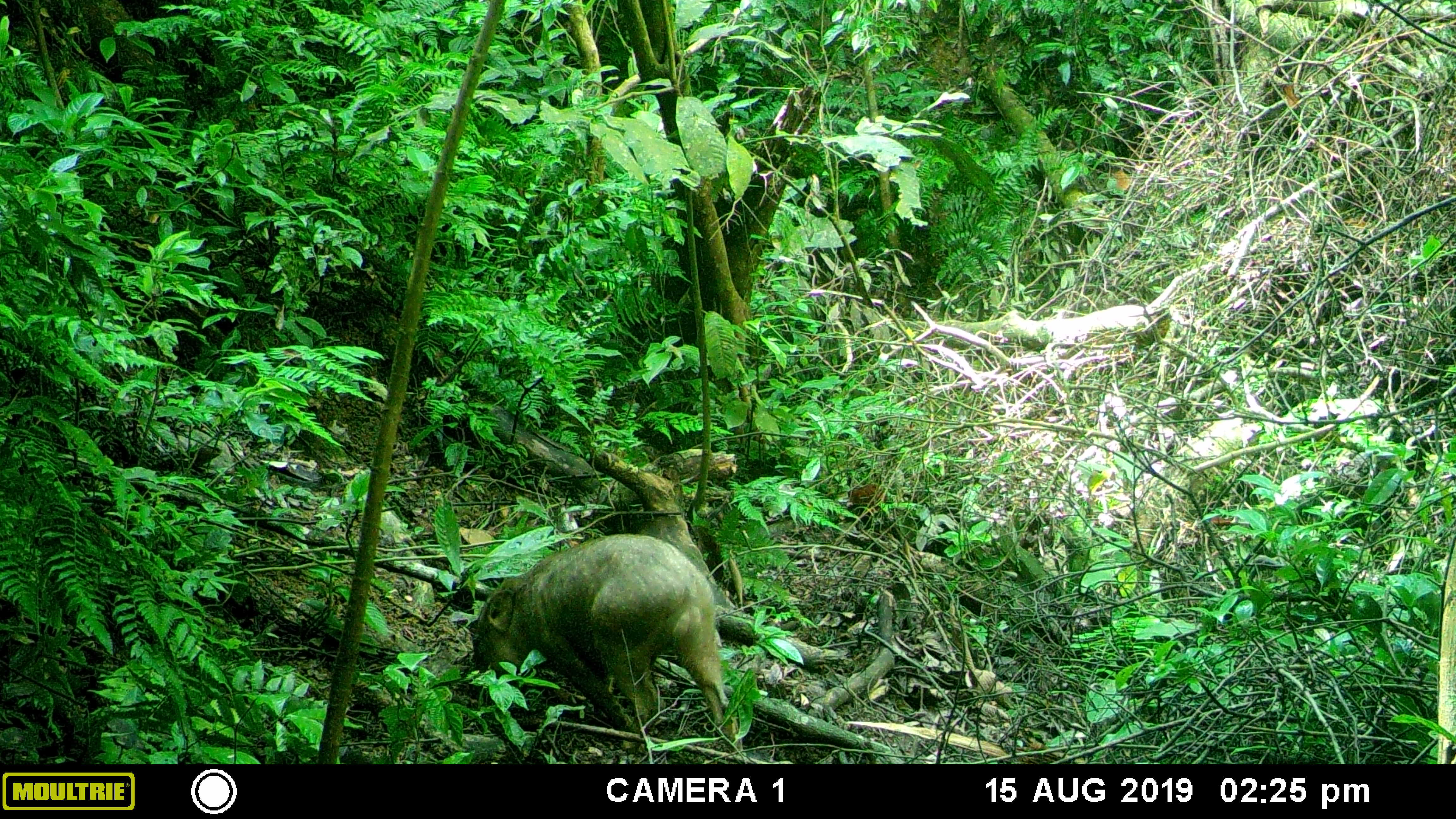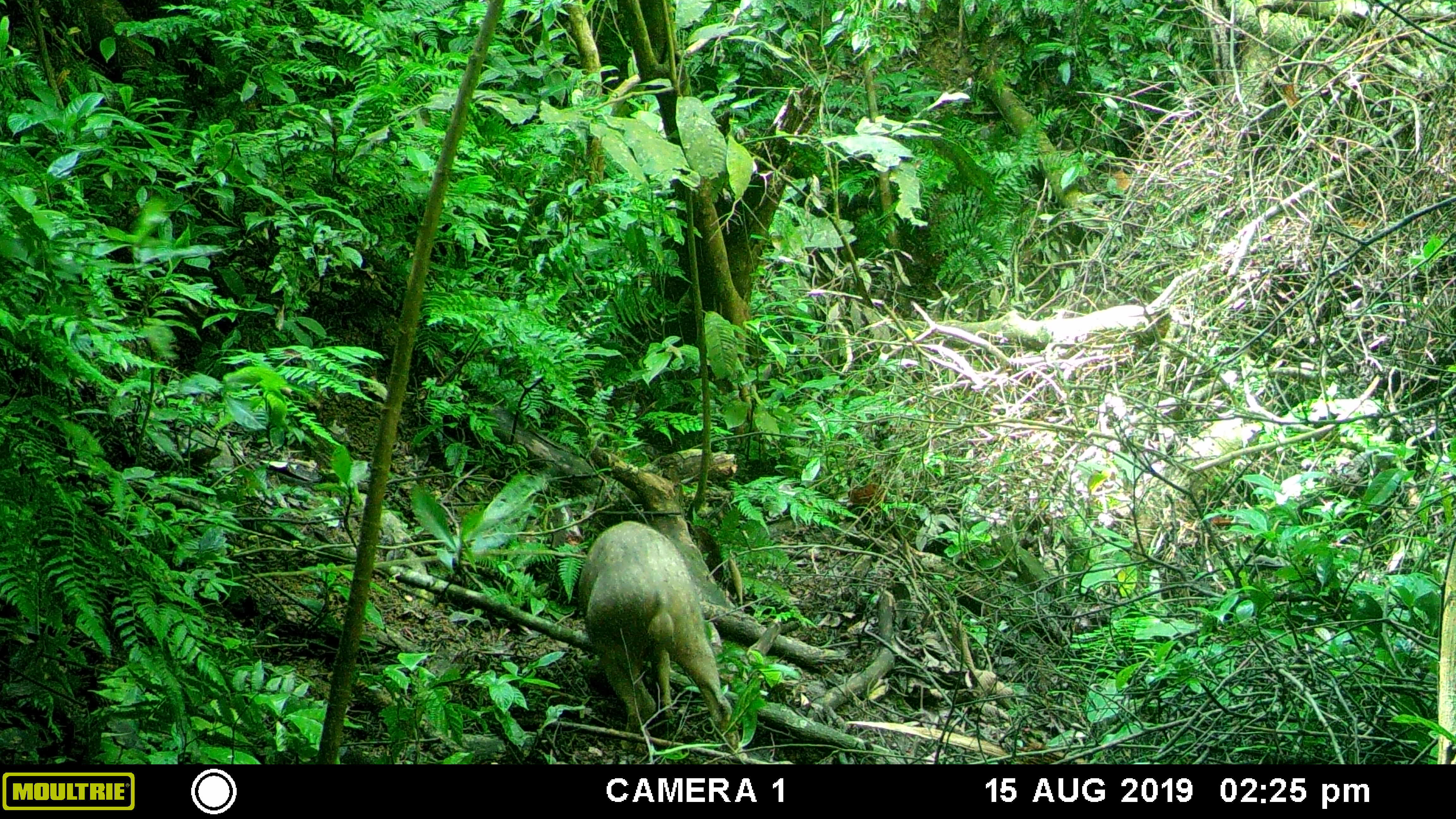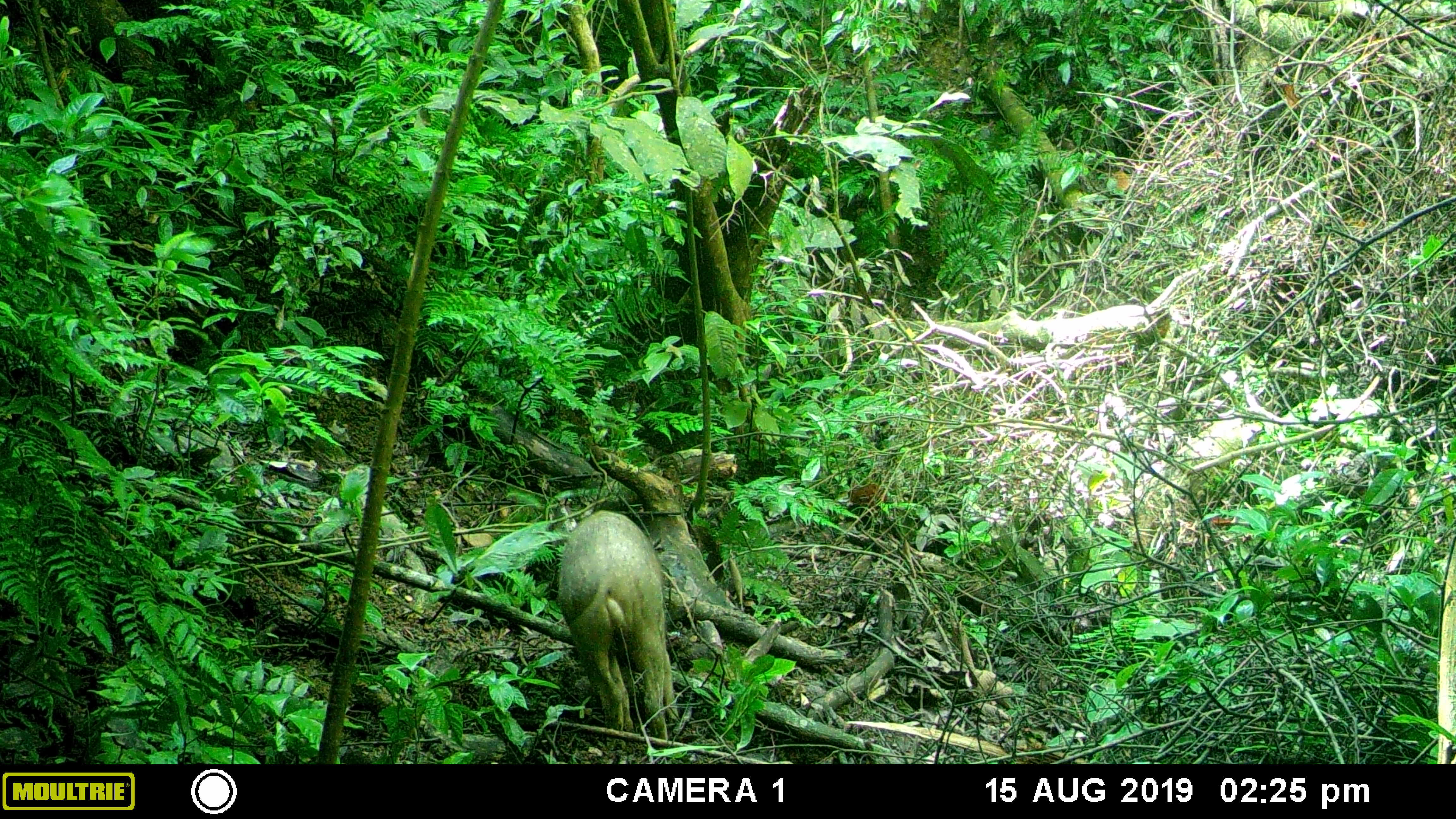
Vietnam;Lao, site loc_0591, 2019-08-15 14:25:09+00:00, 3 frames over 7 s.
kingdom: Animalia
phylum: Chordata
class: Mammalia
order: Artiodactyla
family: Suidae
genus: Sus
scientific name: Sus scrofa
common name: eurasian wild pig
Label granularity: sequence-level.